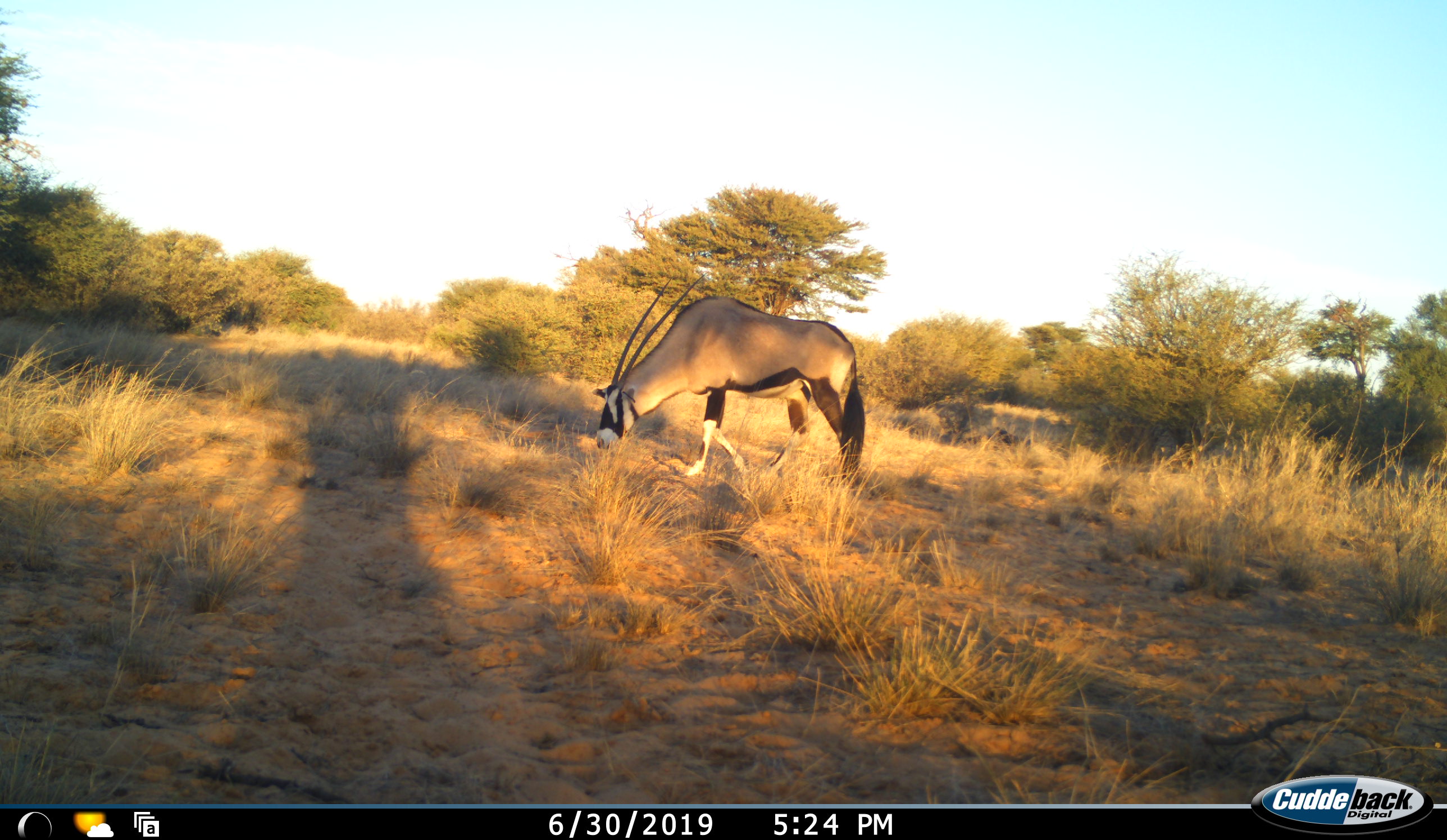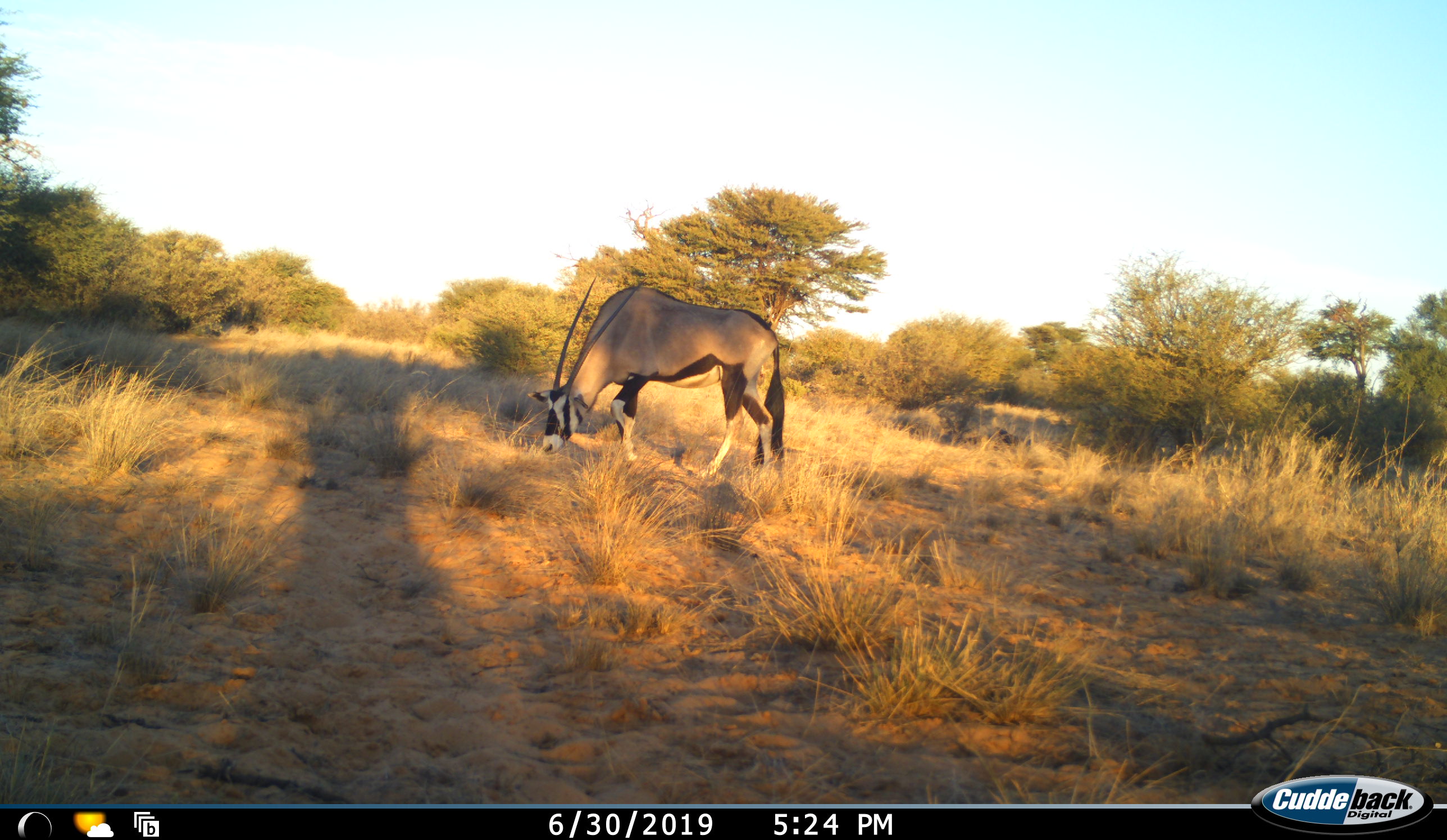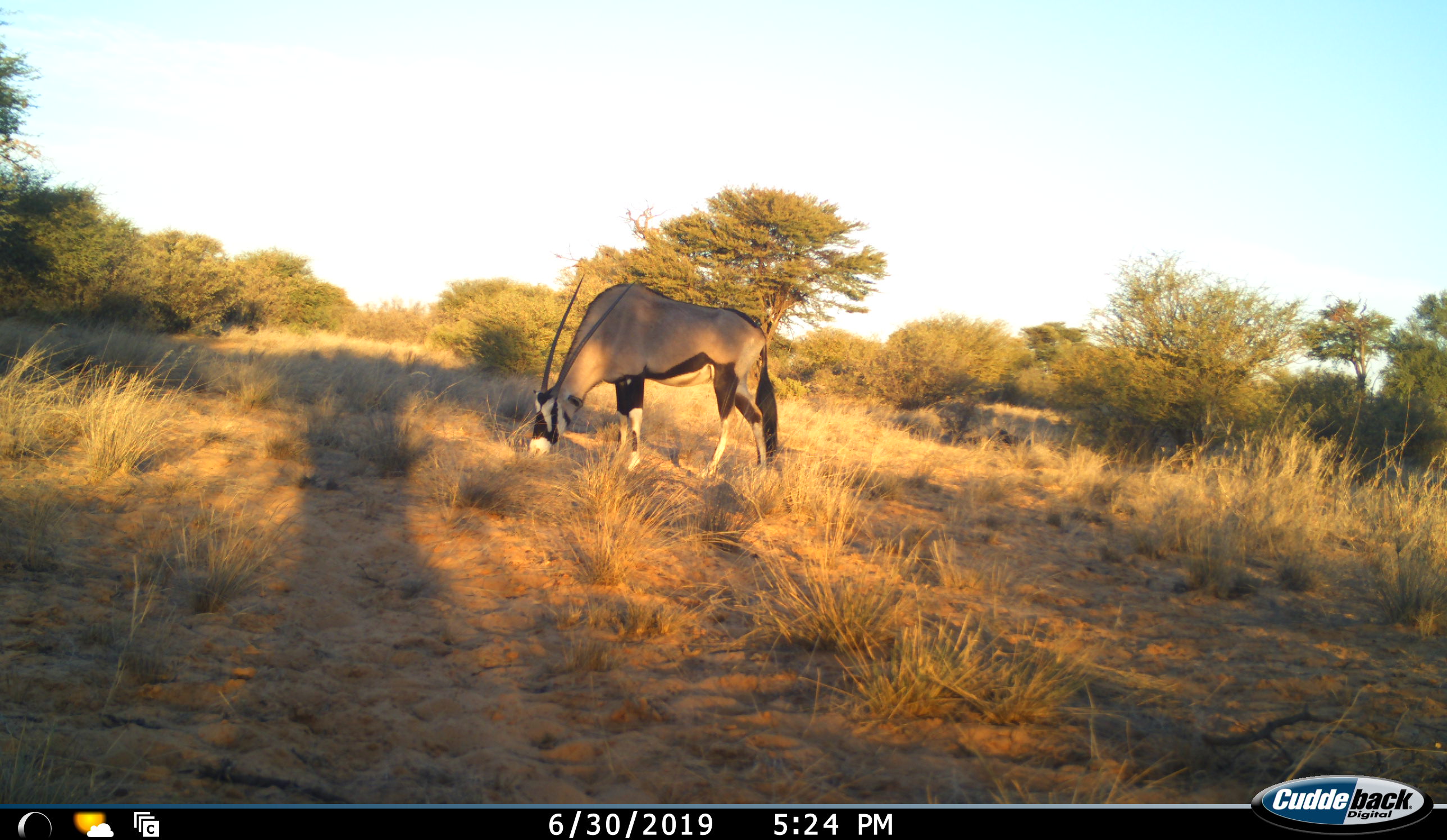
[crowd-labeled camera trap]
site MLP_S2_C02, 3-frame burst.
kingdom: Animalia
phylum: Chordata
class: Mammalia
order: Artiodactyla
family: Bovidae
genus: Oryx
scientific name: Oryx gazella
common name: gemsbok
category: oryx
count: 1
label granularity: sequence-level